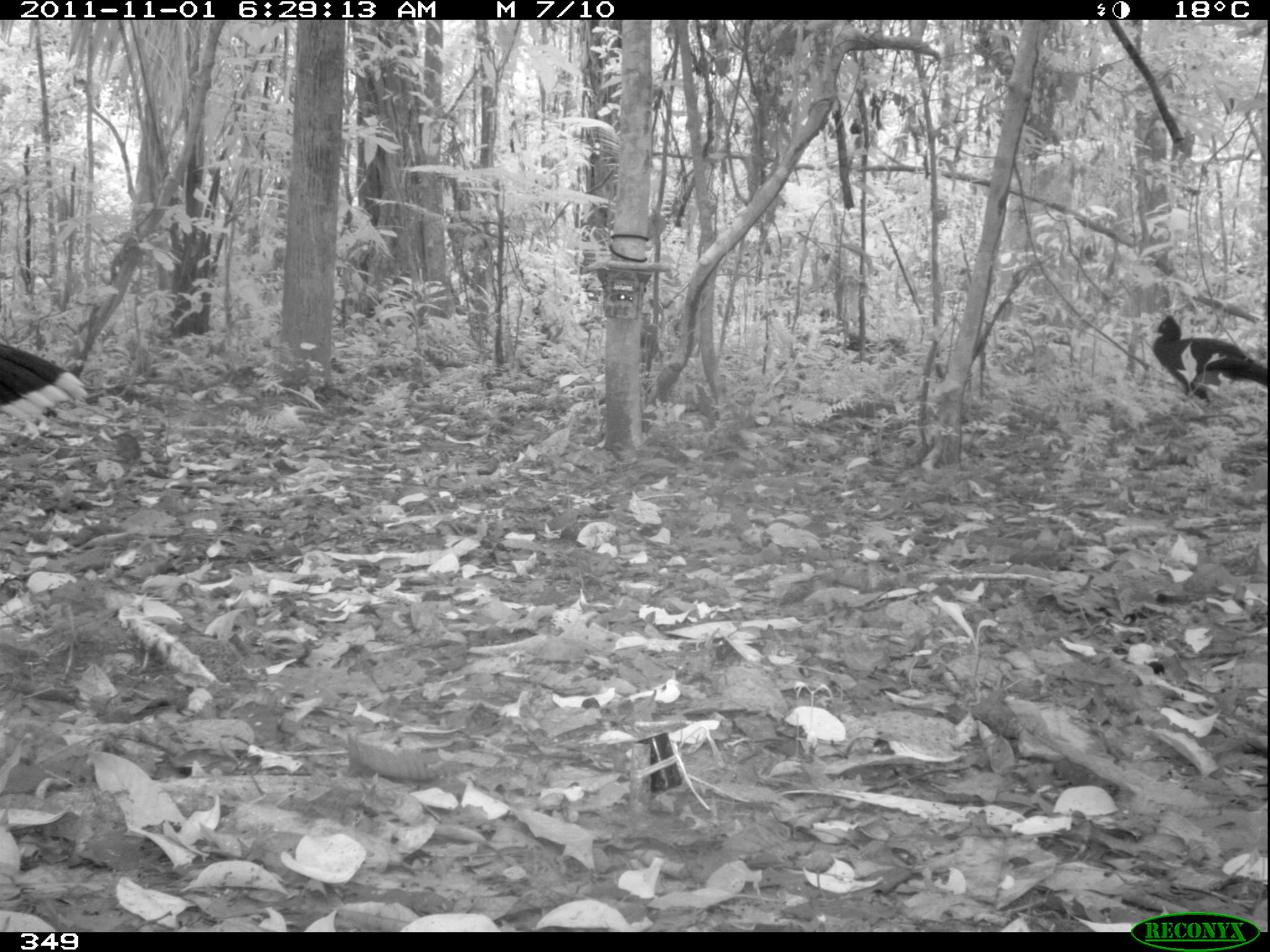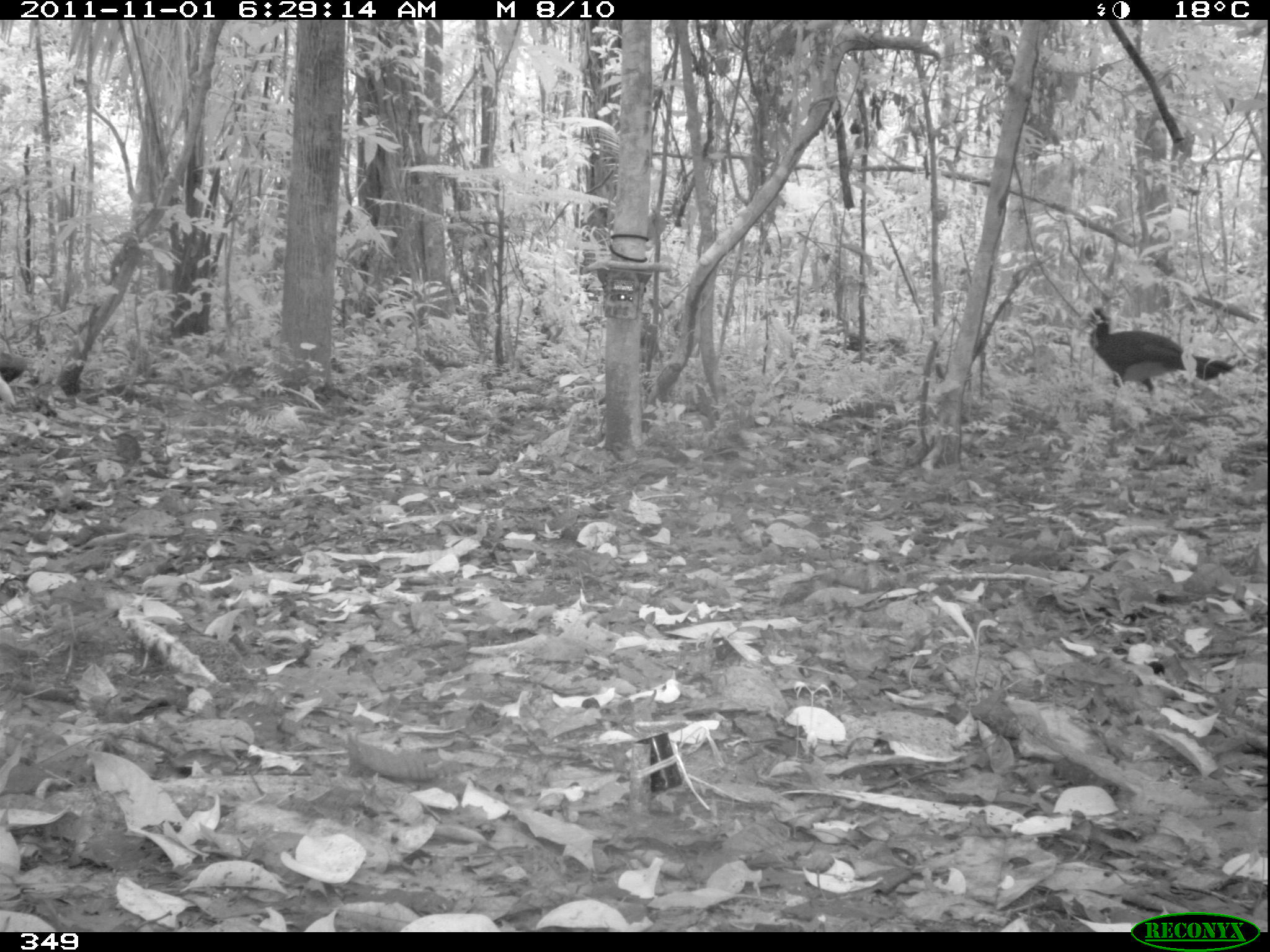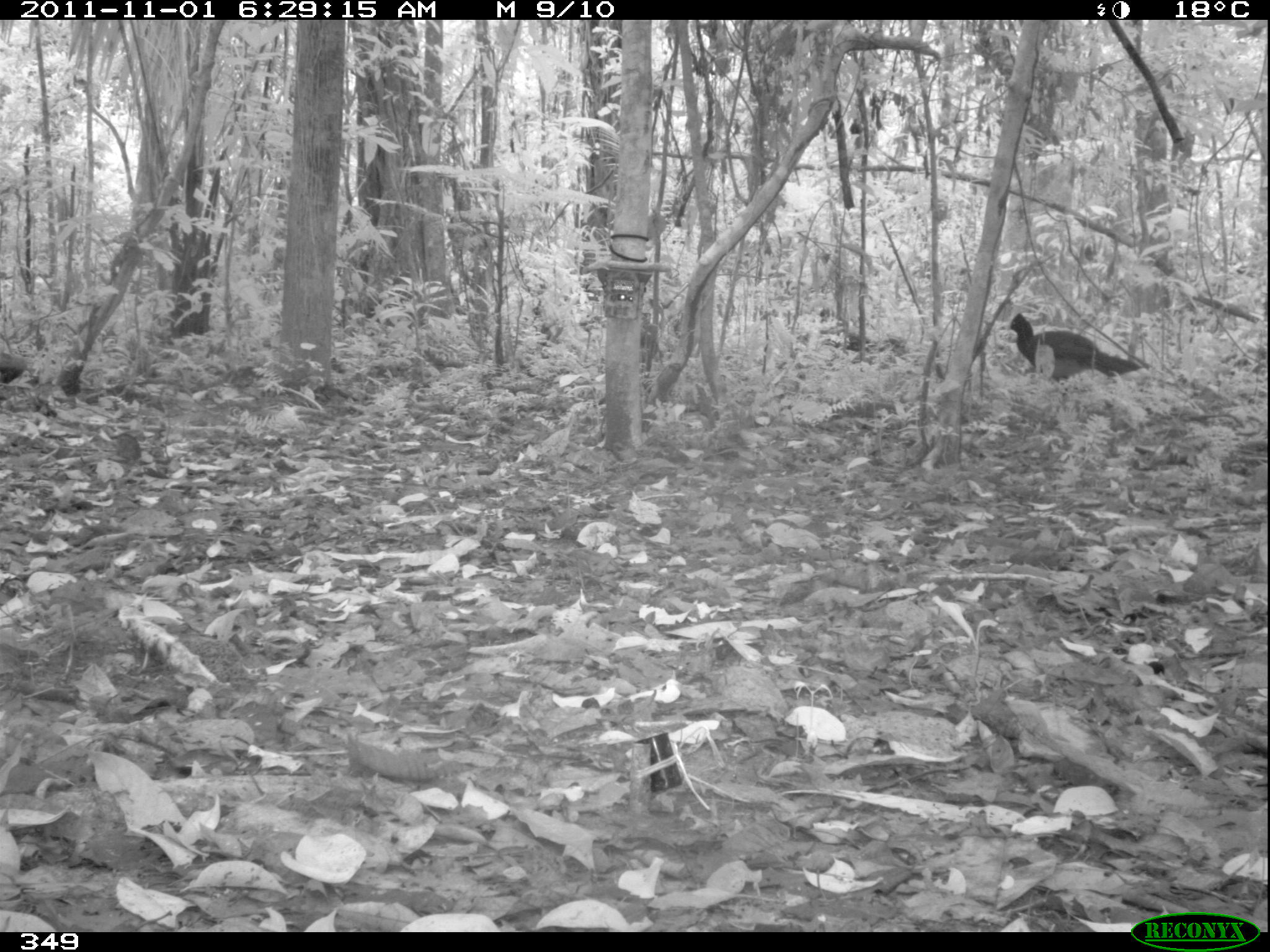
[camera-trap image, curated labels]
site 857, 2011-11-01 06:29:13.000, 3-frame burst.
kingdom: Animalia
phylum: Chordata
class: Aves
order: Galliformes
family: Cracidae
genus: Mitu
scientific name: Mitu tuberosum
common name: razor-billed curassow